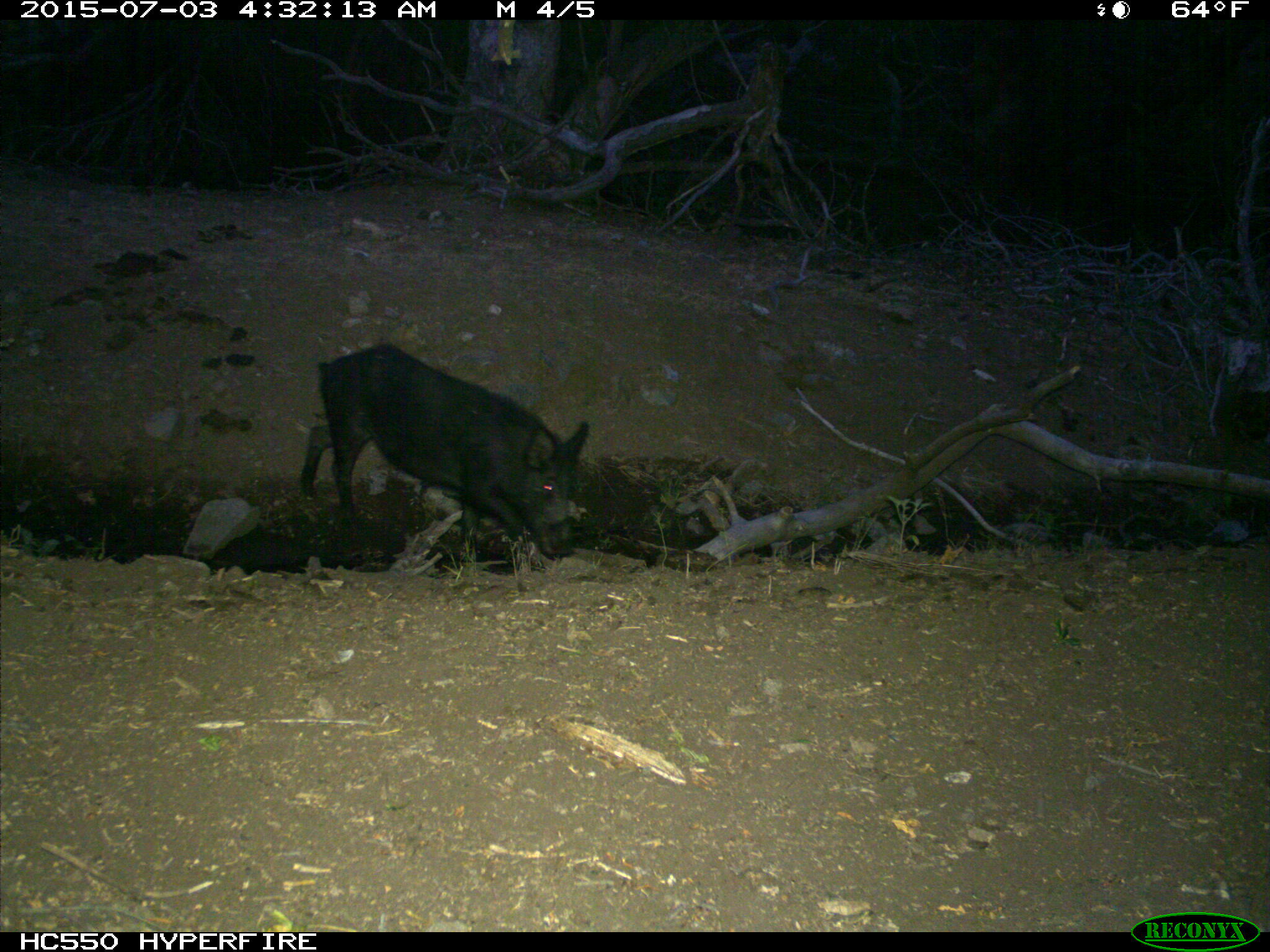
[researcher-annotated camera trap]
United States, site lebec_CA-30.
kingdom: Animalia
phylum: Chordata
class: Mammalia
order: Artiodactyla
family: Suidae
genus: Sus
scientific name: Sus scrofa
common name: wild boar